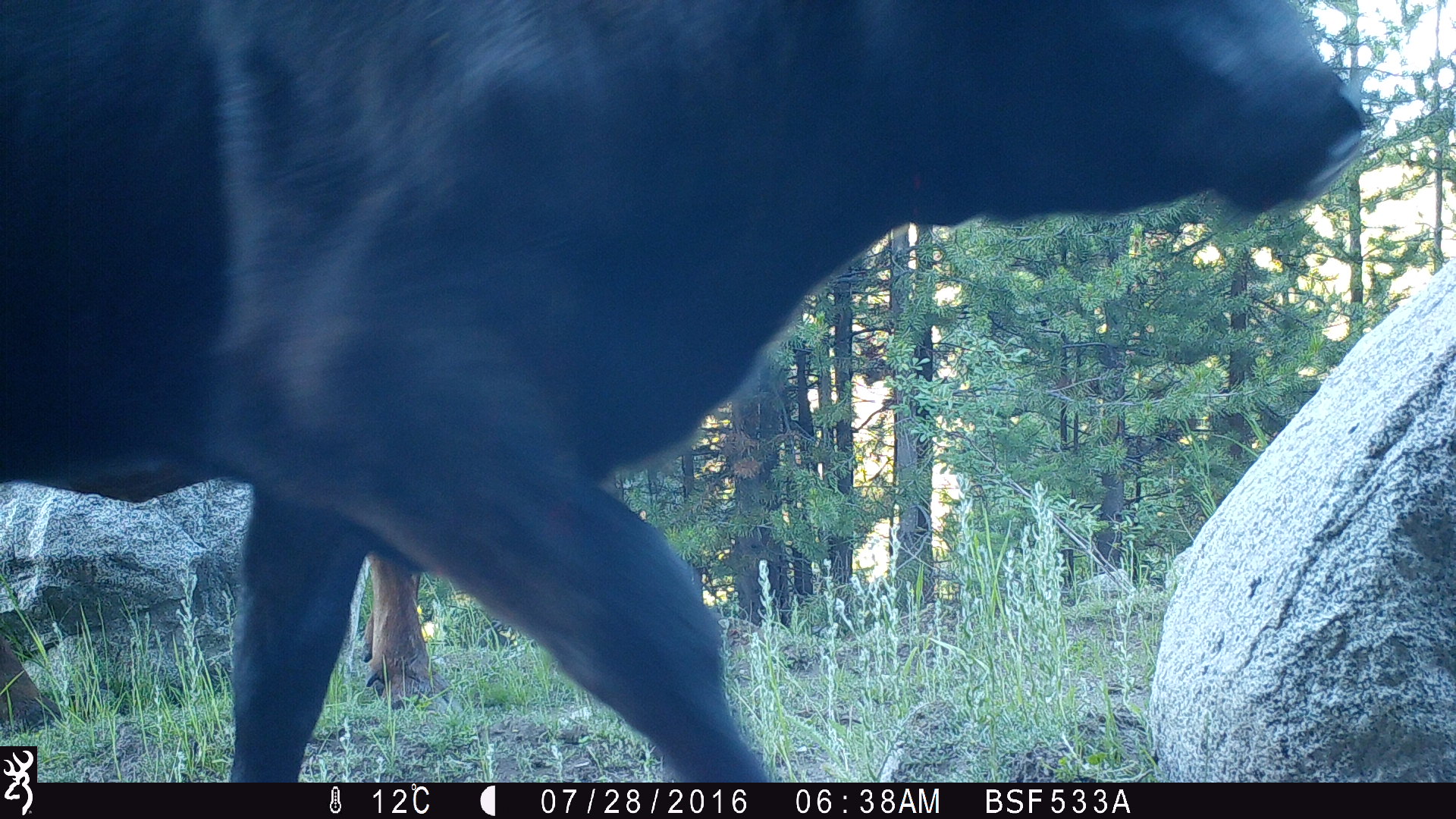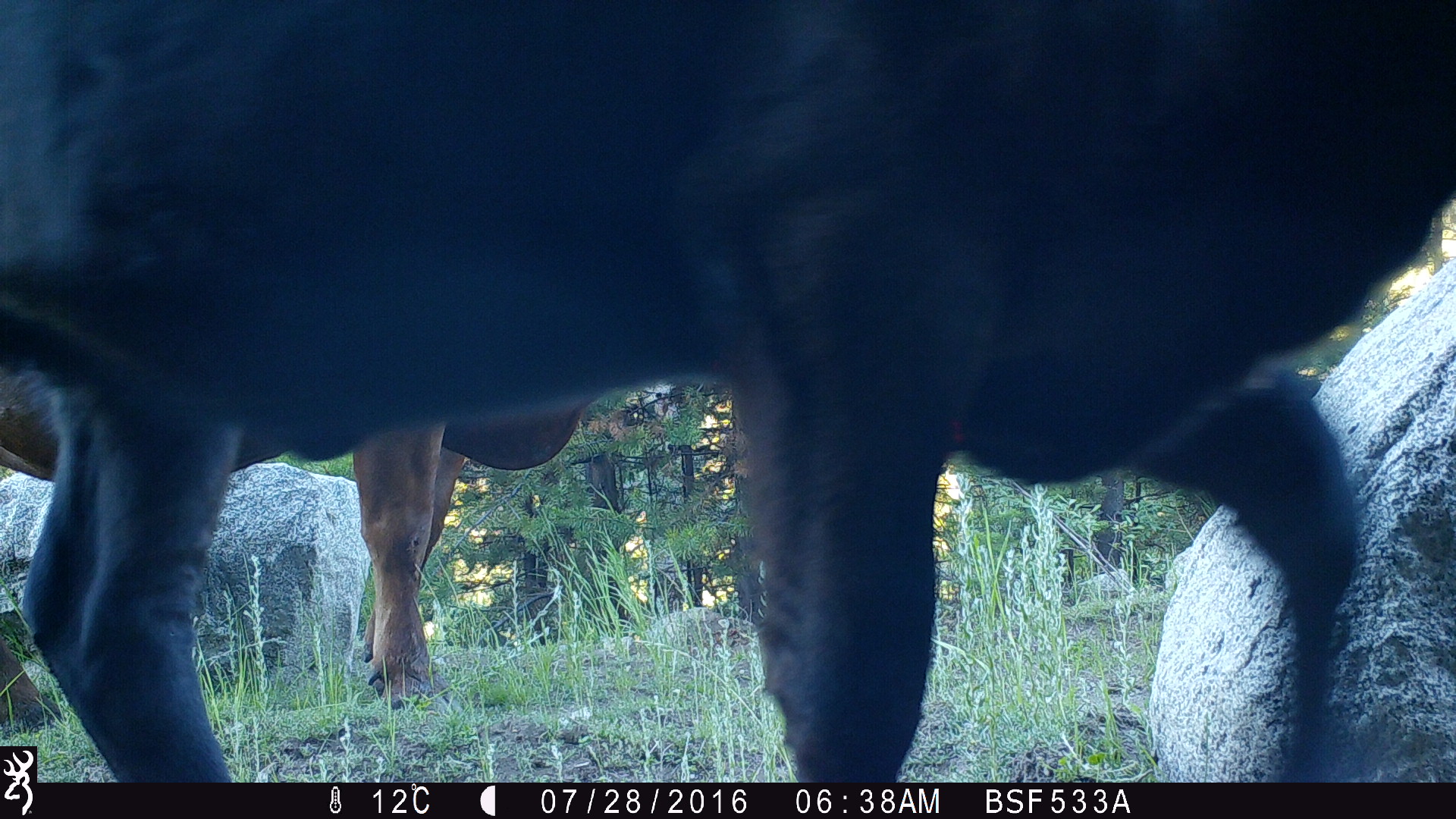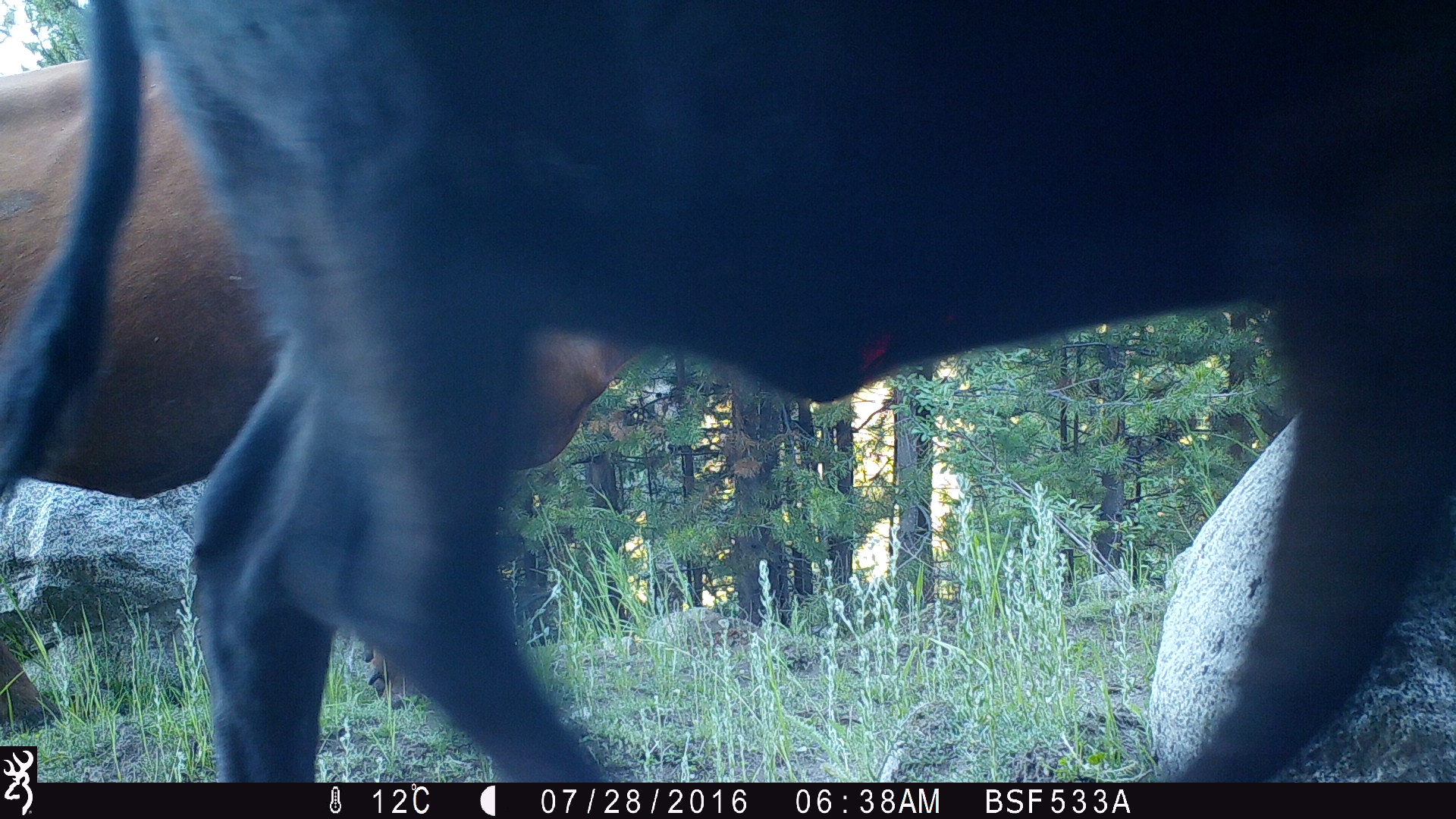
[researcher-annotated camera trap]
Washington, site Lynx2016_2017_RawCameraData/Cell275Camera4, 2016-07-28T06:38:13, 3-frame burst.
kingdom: Animalia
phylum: Chordata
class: Mammalia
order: Artiodactyla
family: Bovidae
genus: Bos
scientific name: Bos taurus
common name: domestic cattle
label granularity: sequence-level